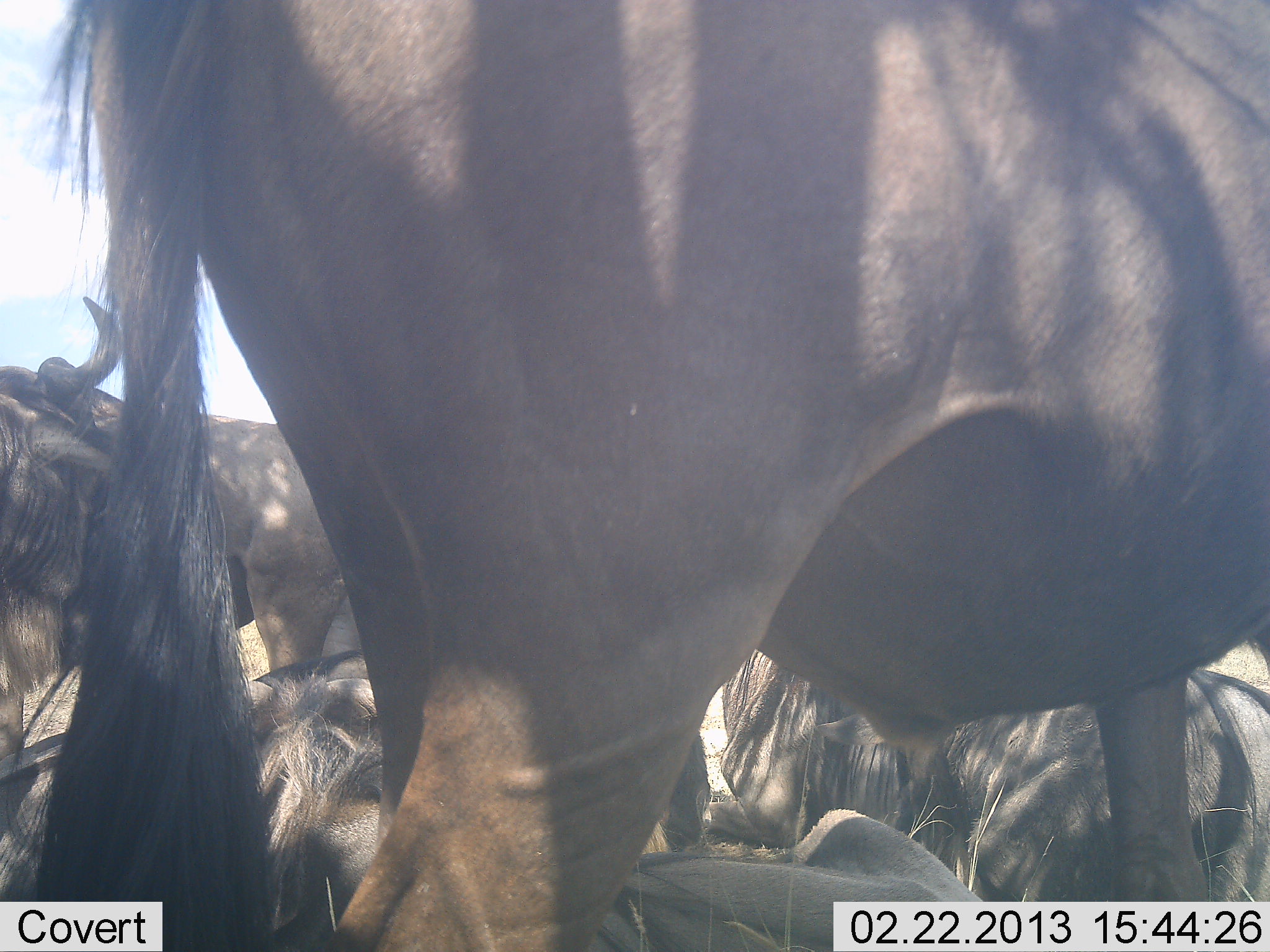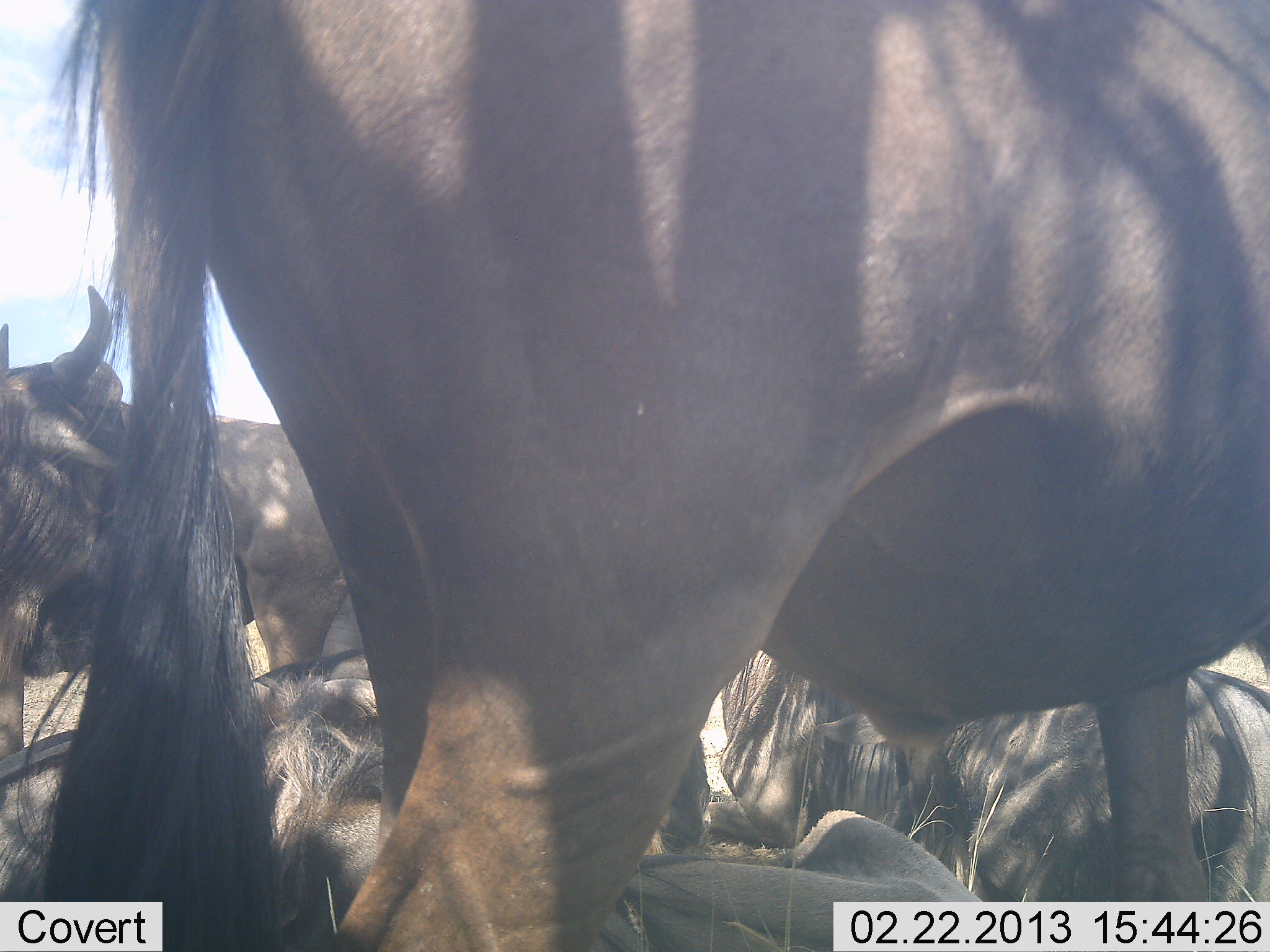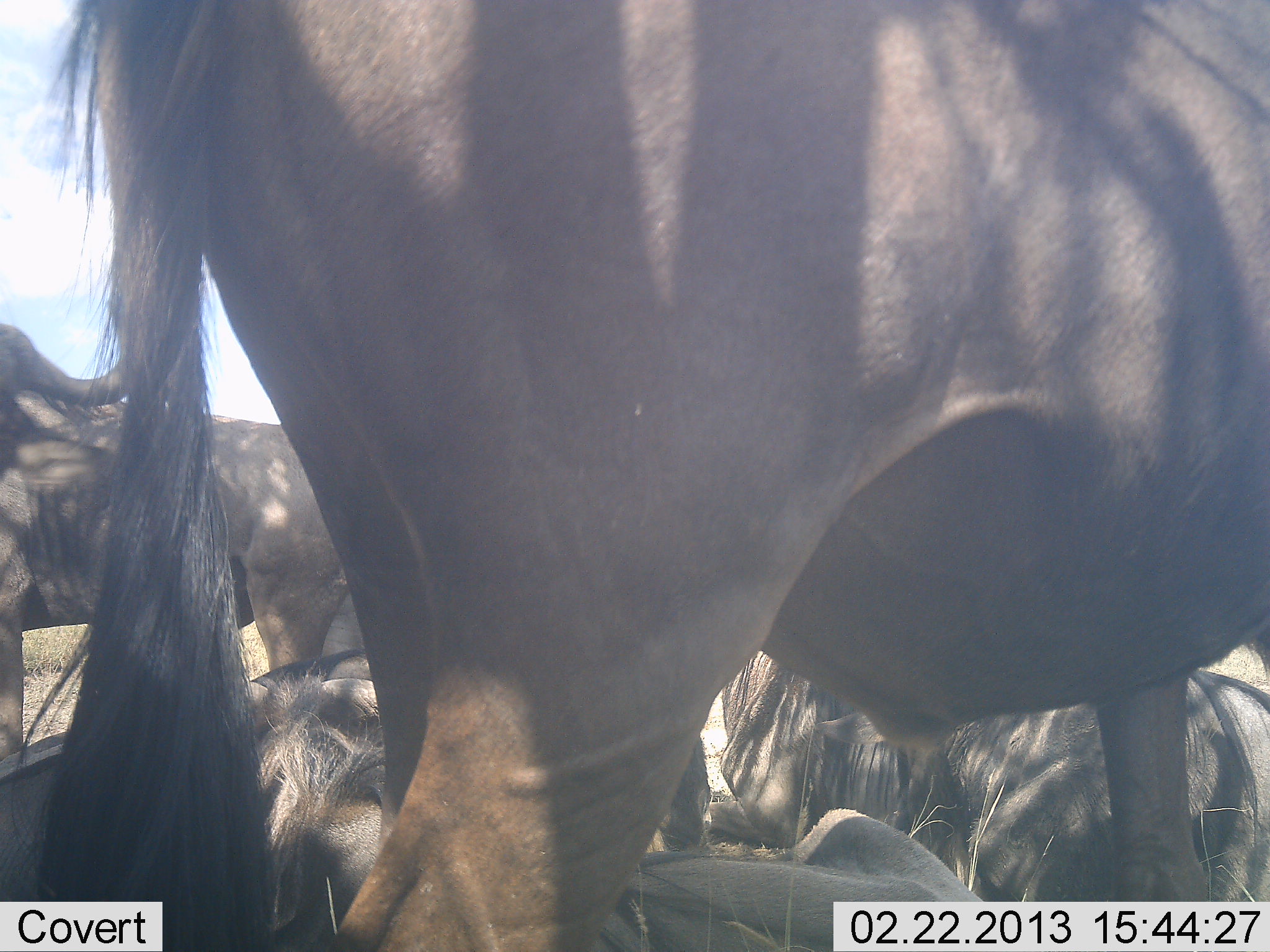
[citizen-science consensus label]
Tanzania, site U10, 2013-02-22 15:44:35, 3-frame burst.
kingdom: Animalia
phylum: Chordata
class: Mammalia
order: Artiodactyla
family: Bovidae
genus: Connochaetes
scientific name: Connochaetes taurinus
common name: blue wildebeest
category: wildebeest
Wildebeest (blue wildebeest) (Connochaetes taurinus), count 5. Behavior (volunteer vote fractions): standing 79%, resting 89%, moving 5%, interacting 11%. Young present (vote fraction): 0%. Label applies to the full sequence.